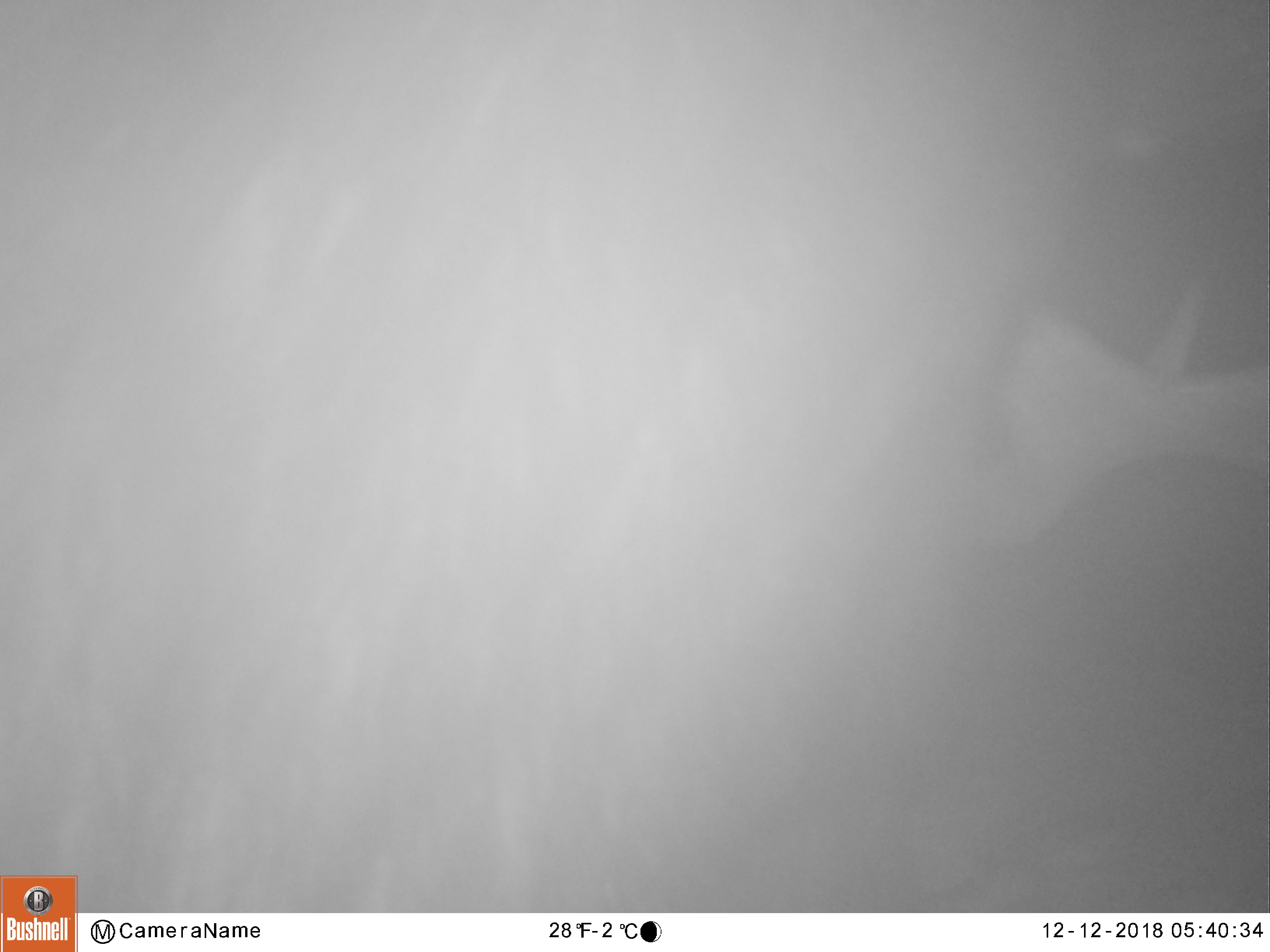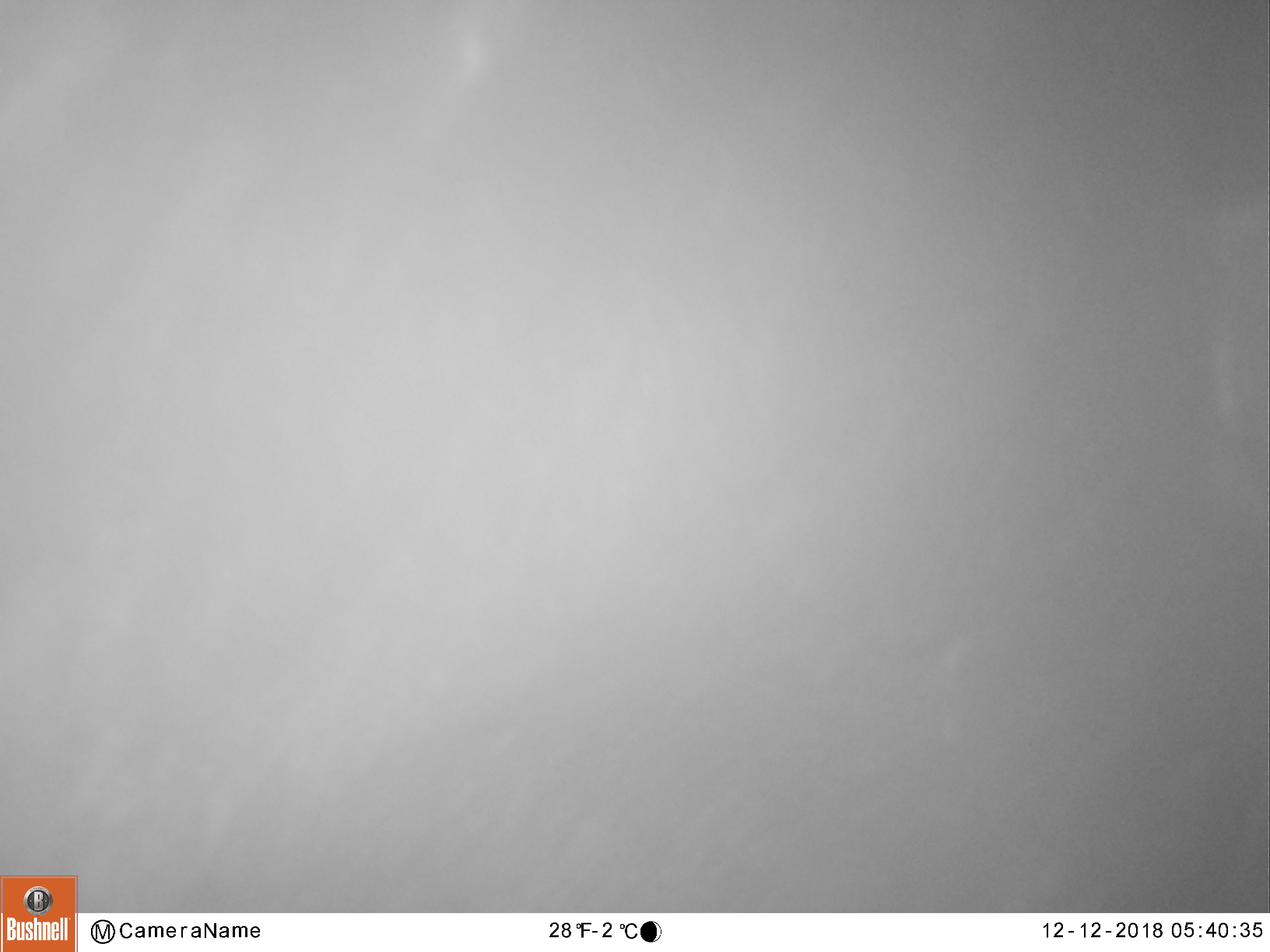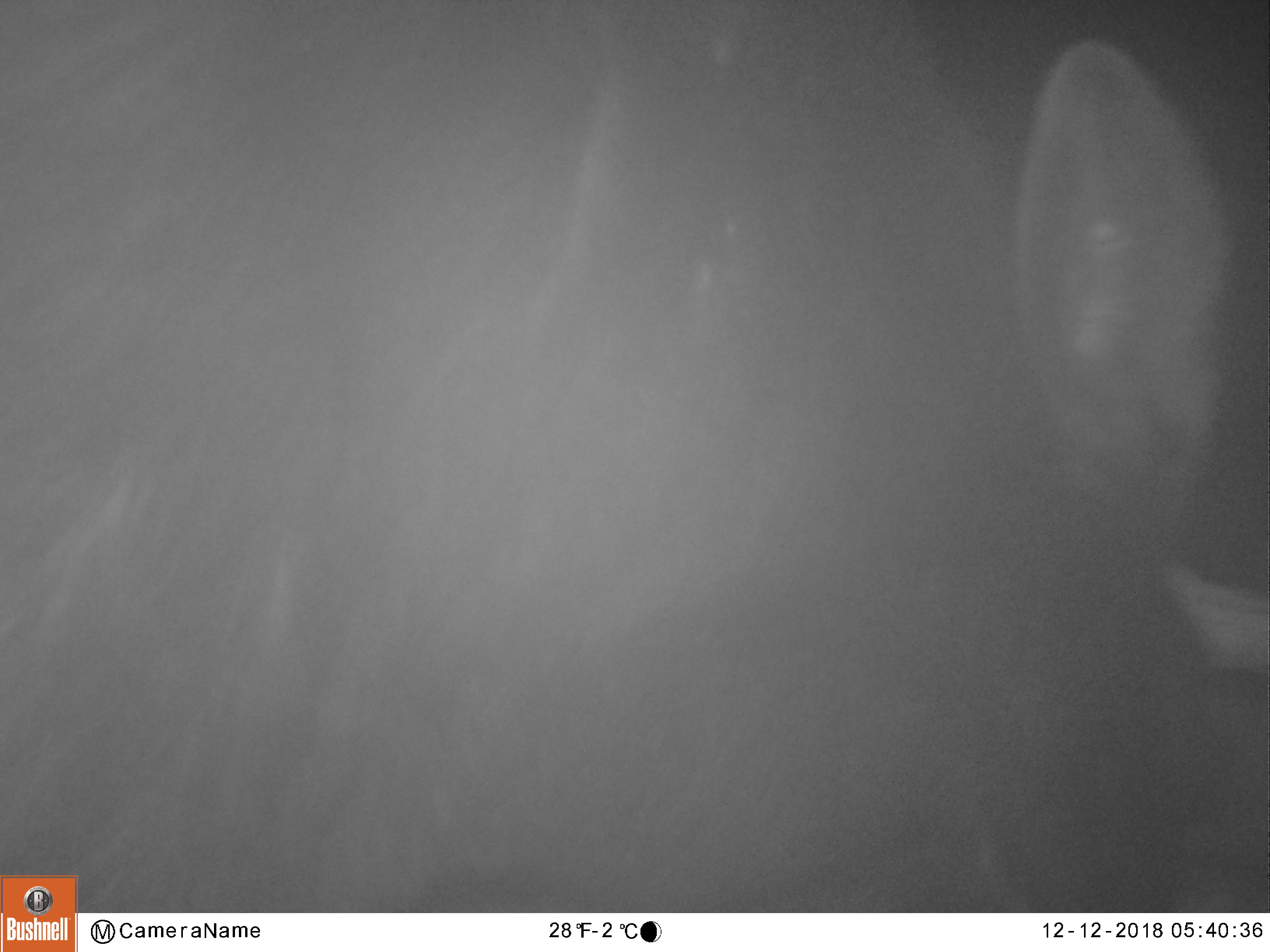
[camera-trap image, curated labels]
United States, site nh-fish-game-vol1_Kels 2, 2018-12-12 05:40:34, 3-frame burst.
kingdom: Animalia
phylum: Chordata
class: Mammalia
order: Artiodactyla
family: Cervidae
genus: Alces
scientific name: Alces alces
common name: moose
Moose (Alces alces).